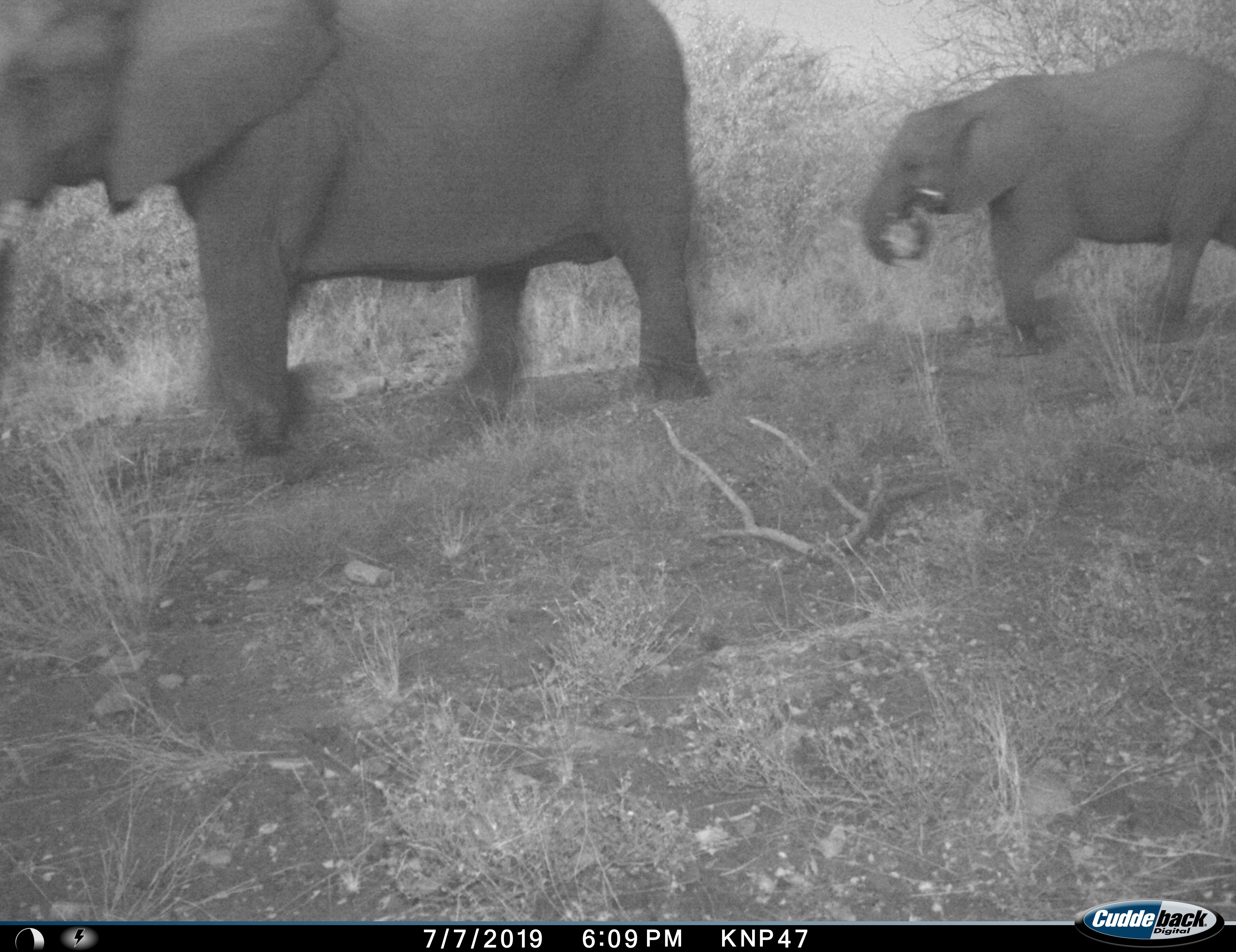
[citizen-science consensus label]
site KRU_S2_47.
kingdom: Animalia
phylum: Chordata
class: Mammalia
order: Proboscidea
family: Elephantidae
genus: Loxodonta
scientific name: Loxodonta africana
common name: african bush elephant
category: elephant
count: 2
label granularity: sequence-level